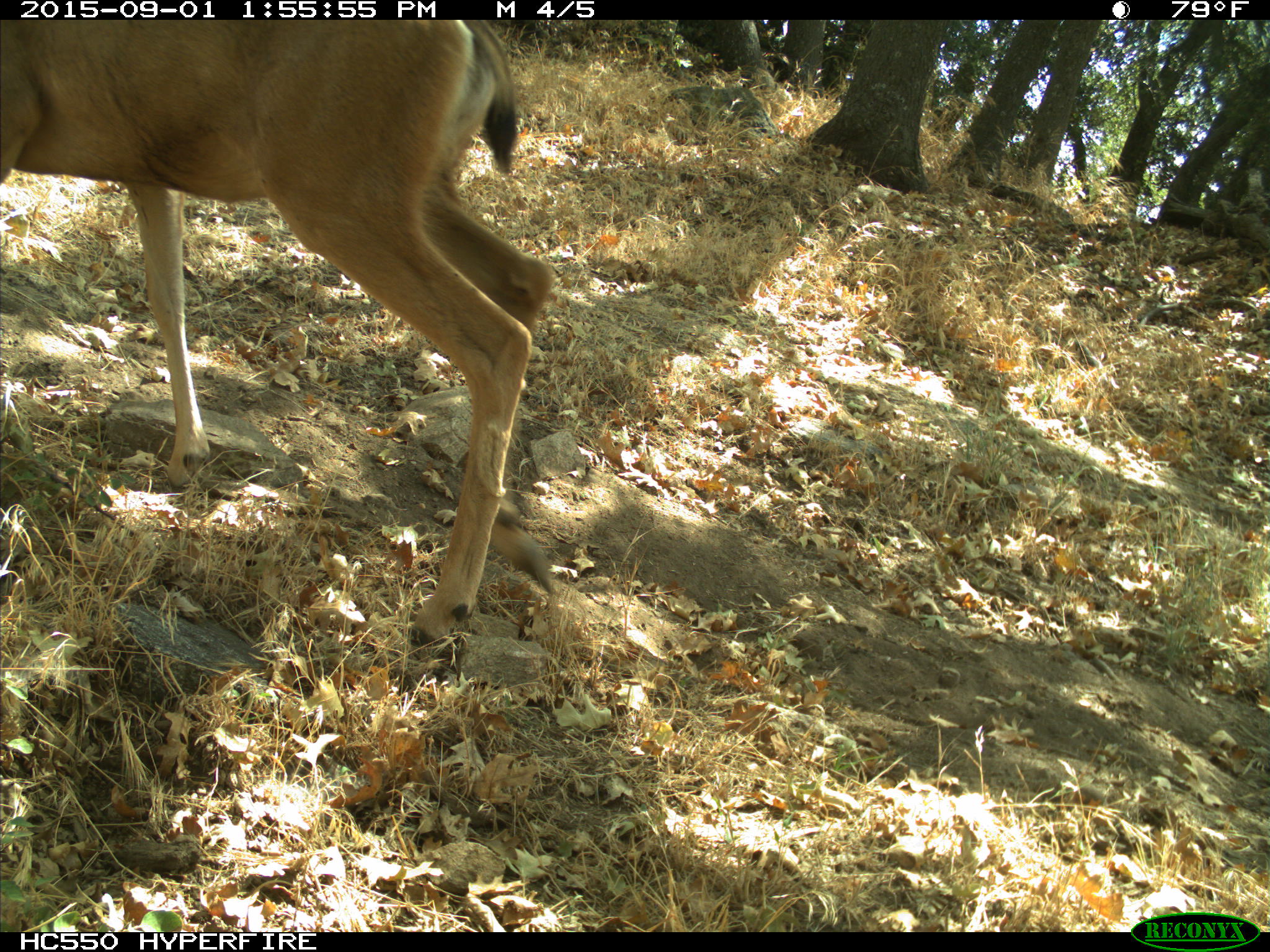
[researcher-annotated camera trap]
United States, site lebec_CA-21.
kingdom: Animalia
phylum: Chordata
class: Mammalia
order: Artiodactyla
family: Cervidae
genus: Odocoileus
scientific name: Odocoileus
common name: deer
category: unidentified deer